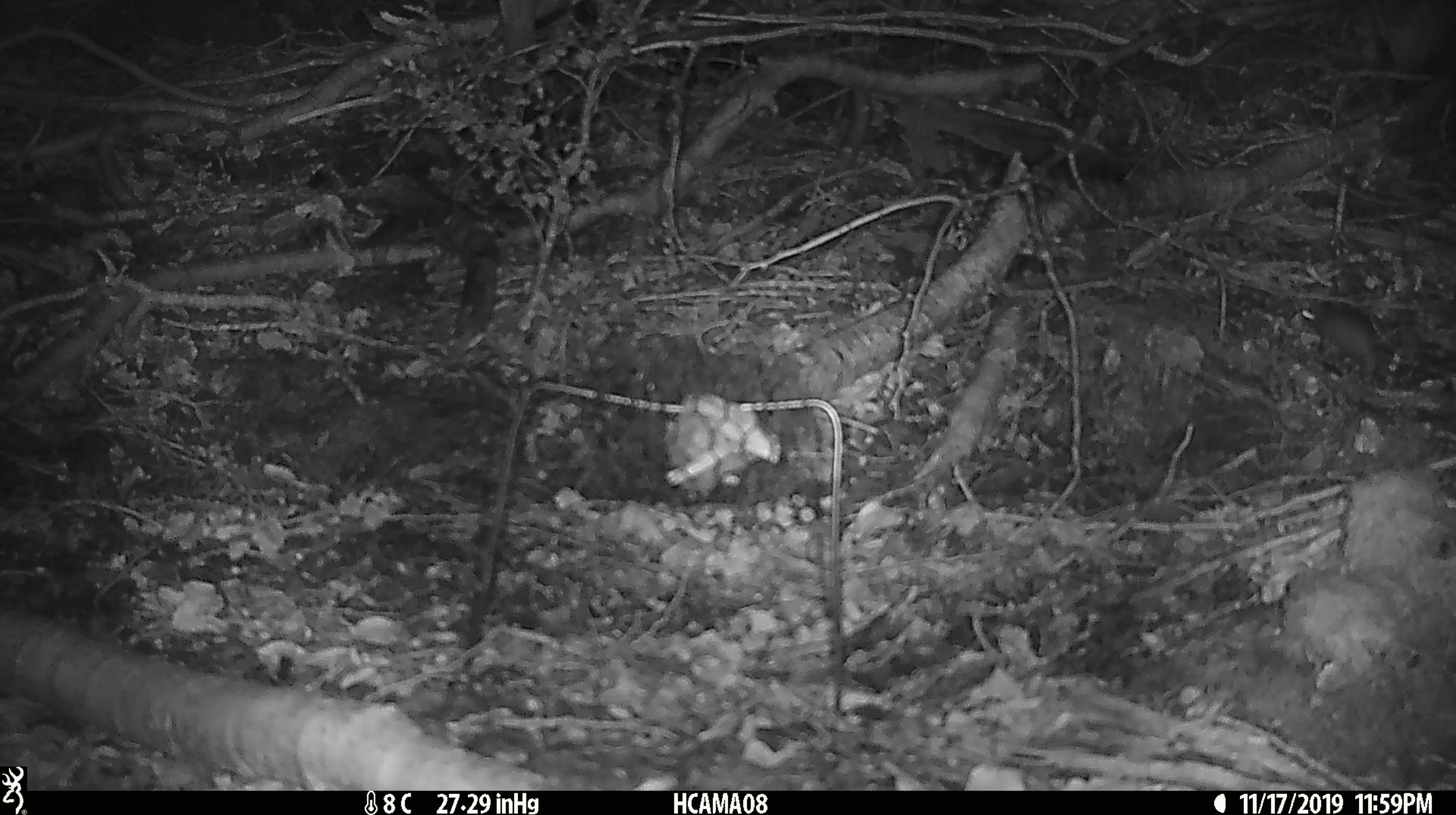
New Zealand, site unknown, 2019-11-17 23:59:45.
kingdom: Animalia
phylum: Chordata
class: Mammalia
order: Rodentia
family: Muridae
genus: Mus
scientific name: Mus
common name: mouse